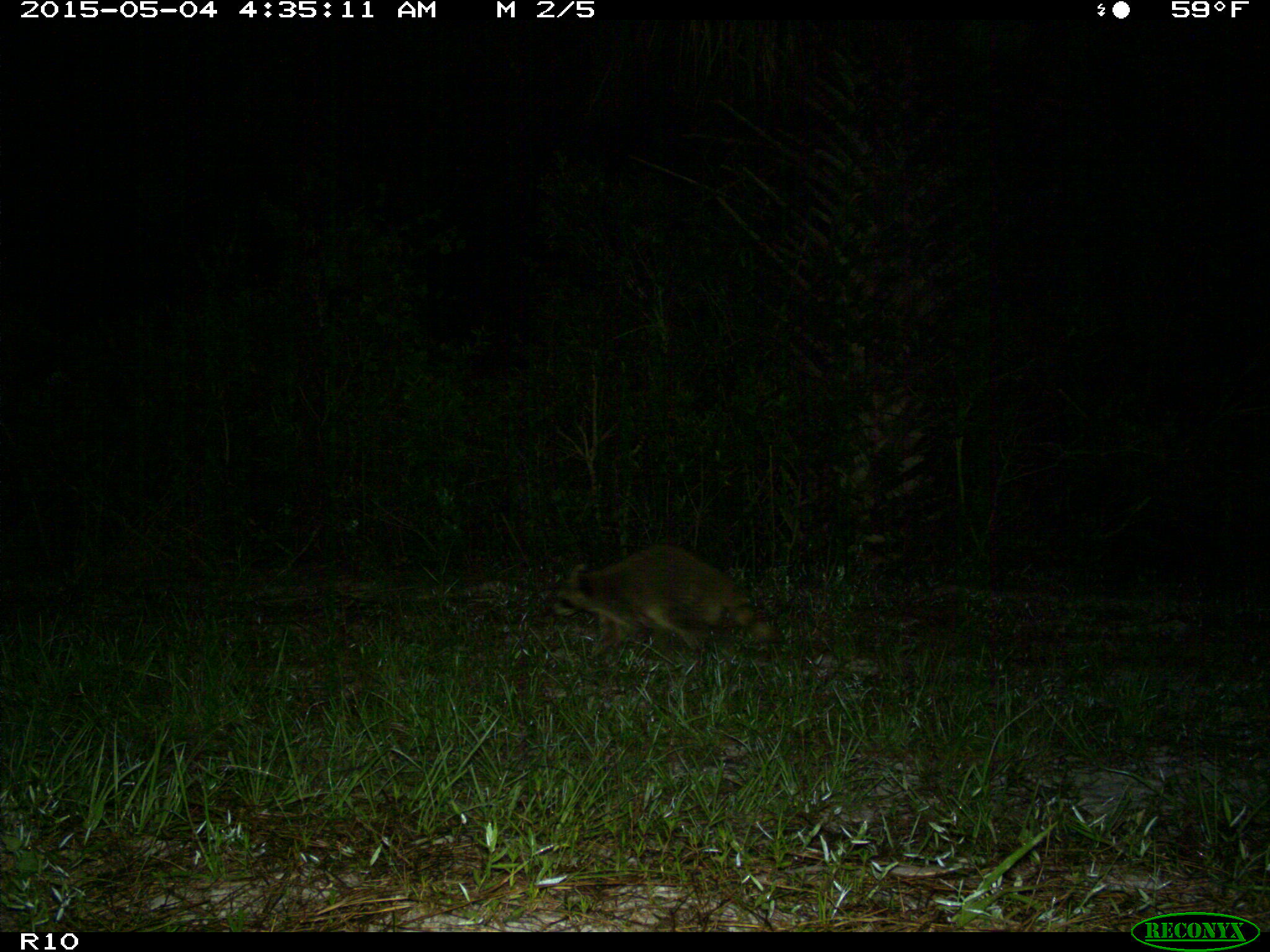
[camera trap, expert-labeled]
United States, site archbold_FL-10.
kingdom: Animalia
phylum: Chordata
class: Mammalia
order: Carnivora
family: Procyonidae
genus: Procyon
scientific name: Procyon lotor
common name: common raccoon